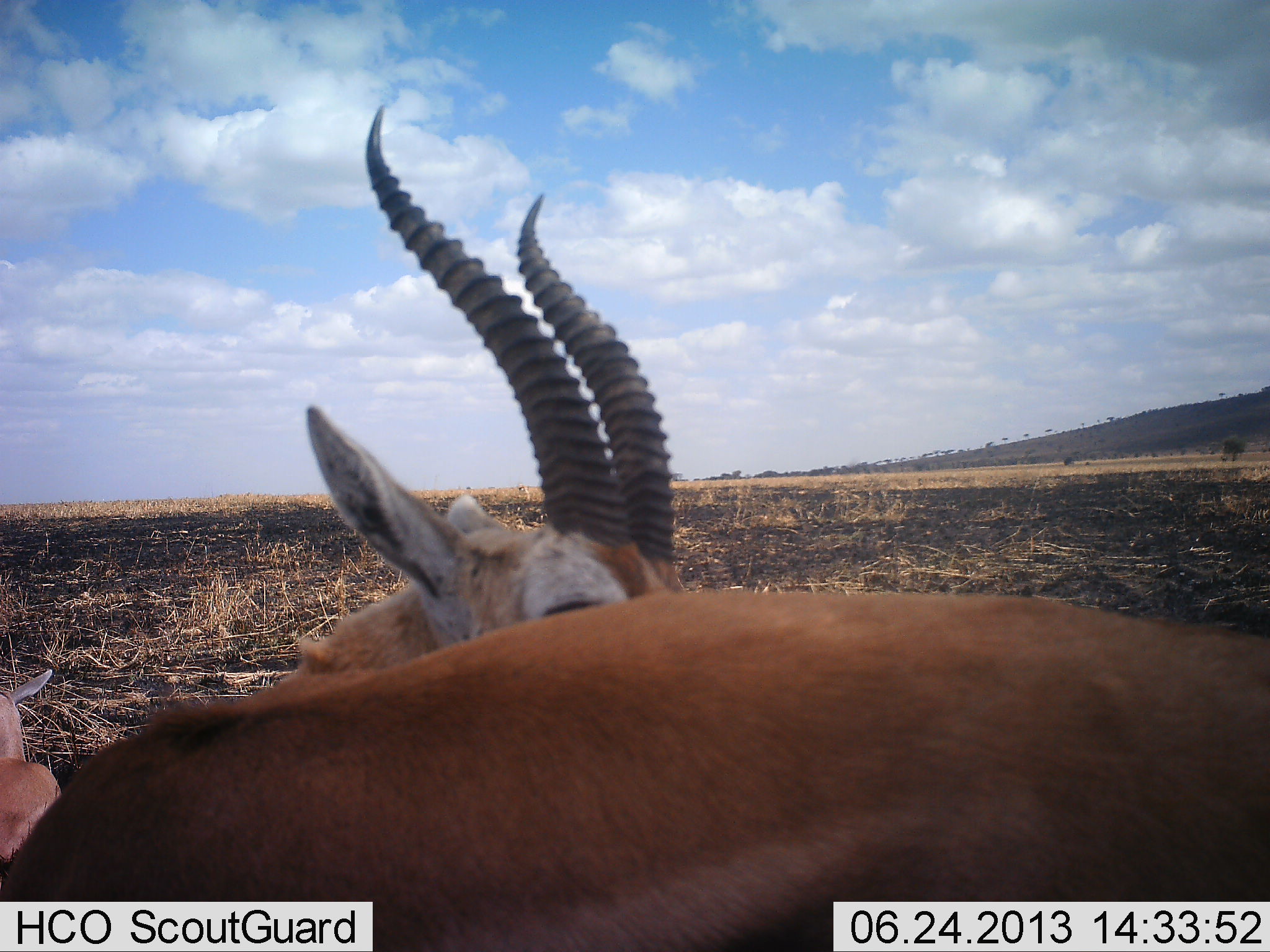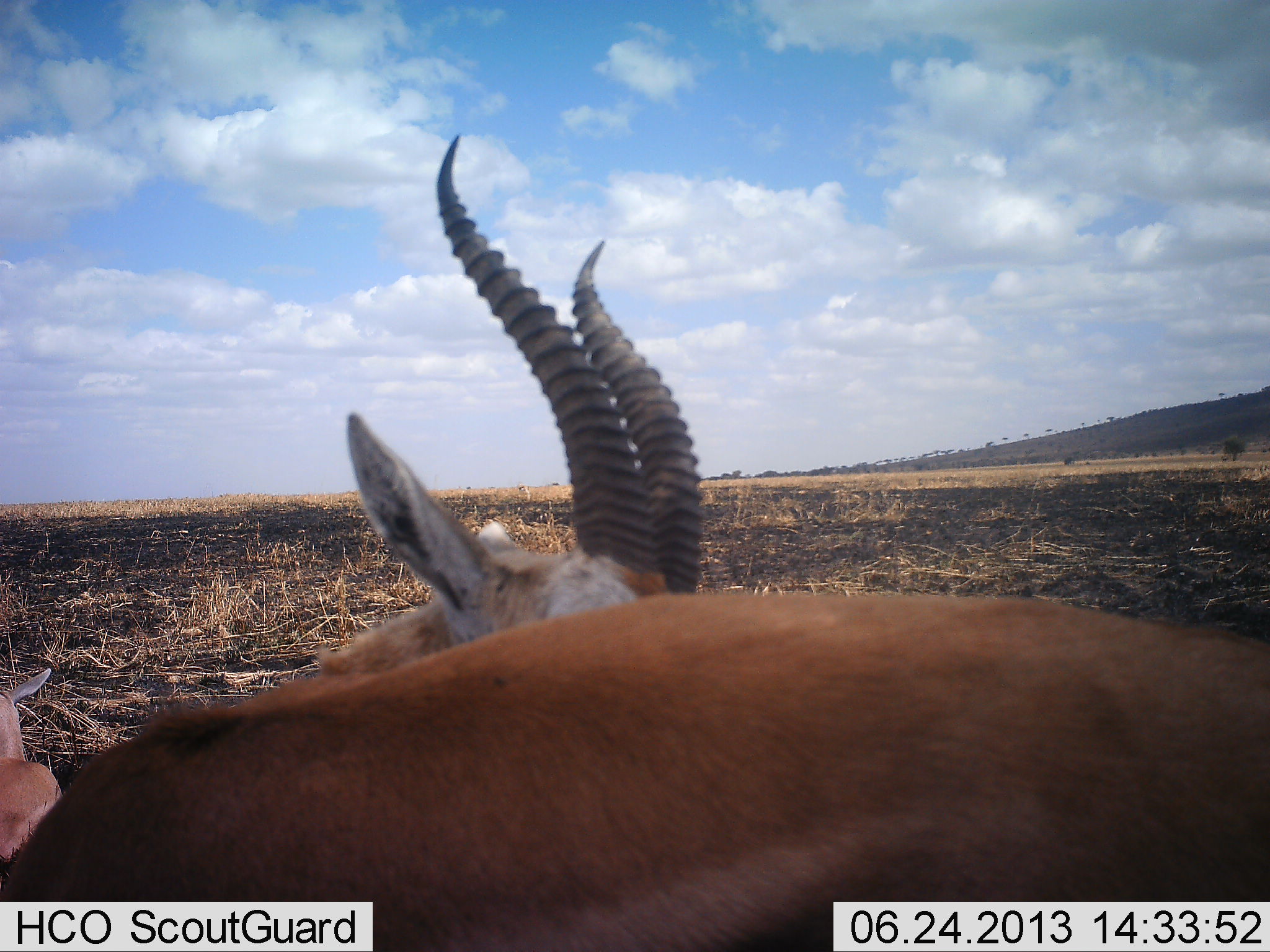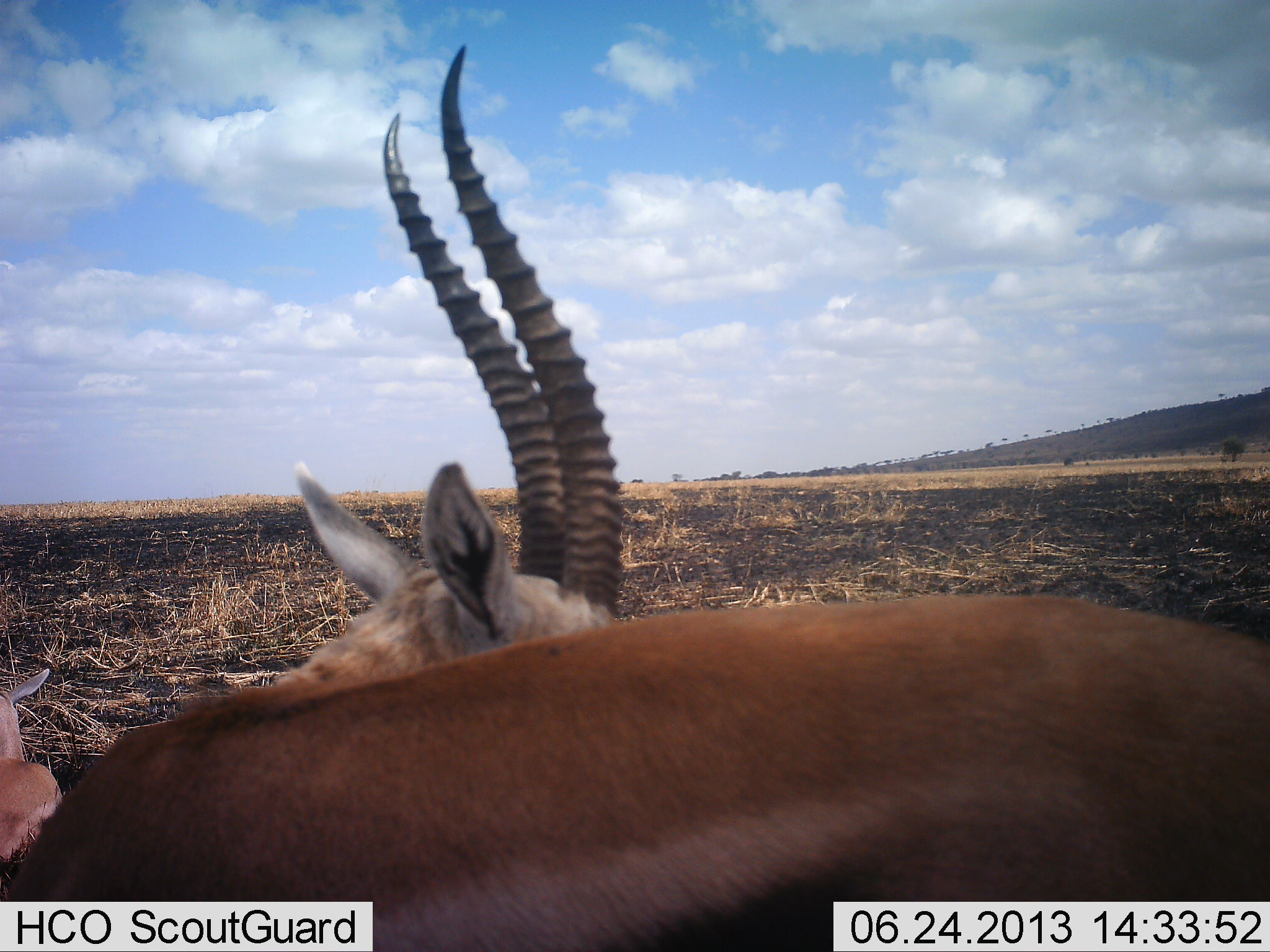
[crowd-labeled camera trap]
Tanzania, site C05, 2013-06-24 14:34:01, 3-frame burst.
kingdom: Animalia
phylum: Chordata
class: Mammalia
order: Artiodactyla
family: Bovidae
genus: Eudorcas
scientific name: Eudorcas thomsonii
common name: thomson's gazelle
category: gazellethomsons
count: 2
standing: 72%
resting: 50%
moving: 17%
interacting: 0%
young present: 0%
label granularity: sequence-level